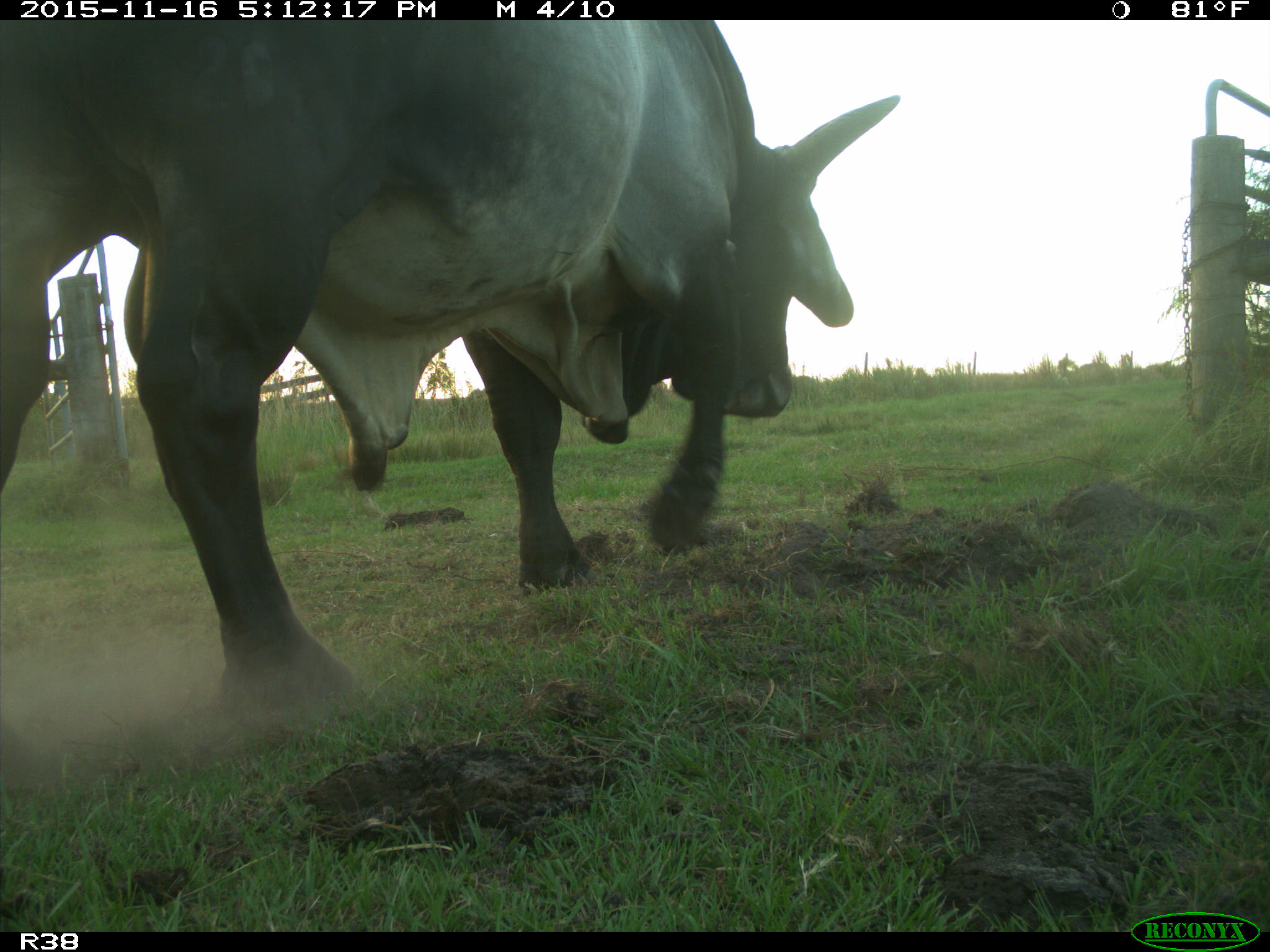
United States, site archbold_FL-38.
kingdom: Animalia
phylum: Chordata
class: Mammalia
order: Artiodactyla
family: Bovidae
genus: Bos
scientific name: Bos taurus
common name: domestic cow